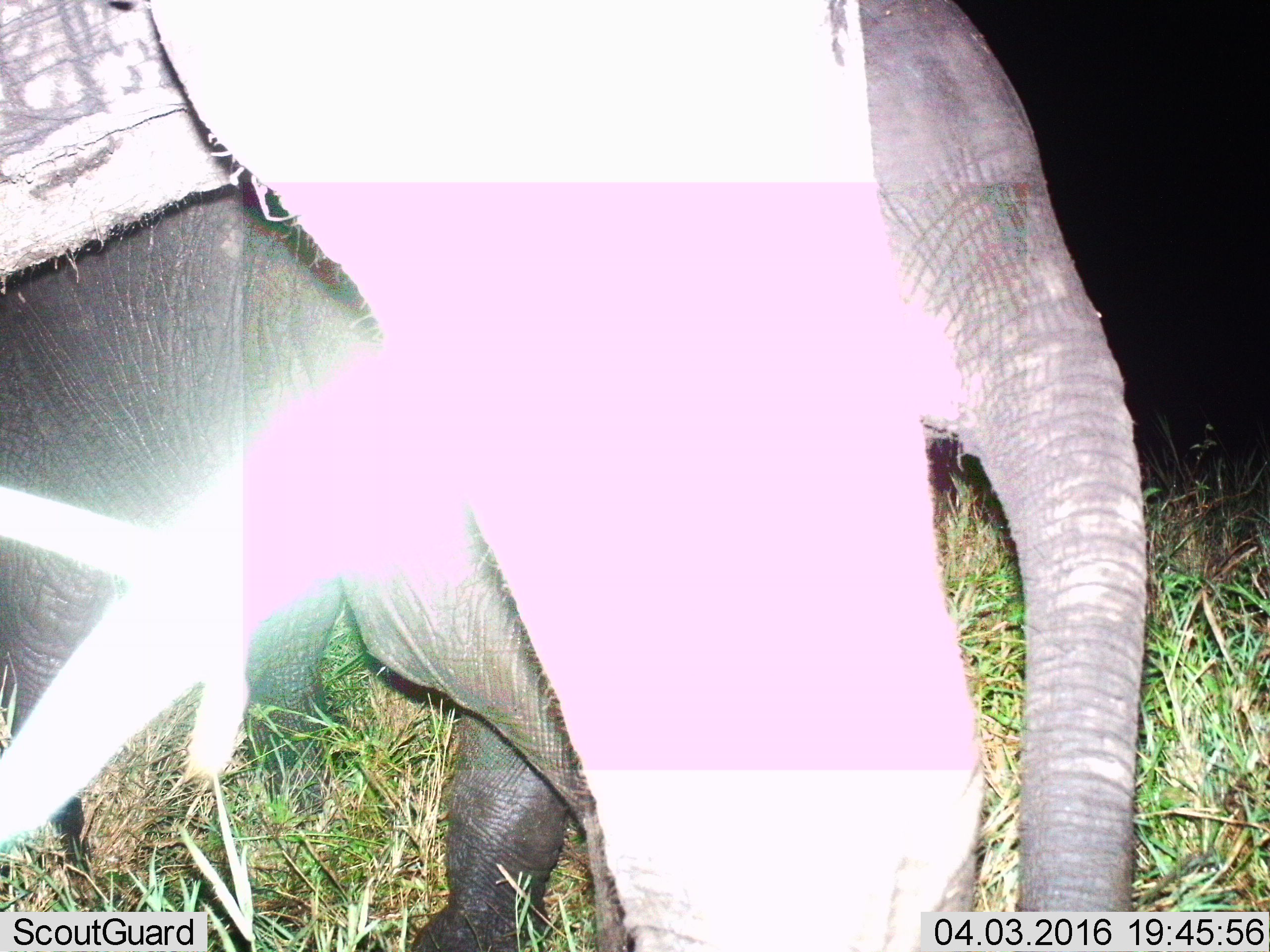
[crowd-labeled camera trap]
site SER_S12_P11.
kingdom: Animalia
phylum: Chordata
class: Mammalia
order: Proboscidea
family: Elephantidae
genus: Loxodonta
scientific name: Loxodonta africana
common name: african bush elephant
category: elephant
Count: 2.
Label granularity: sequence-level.